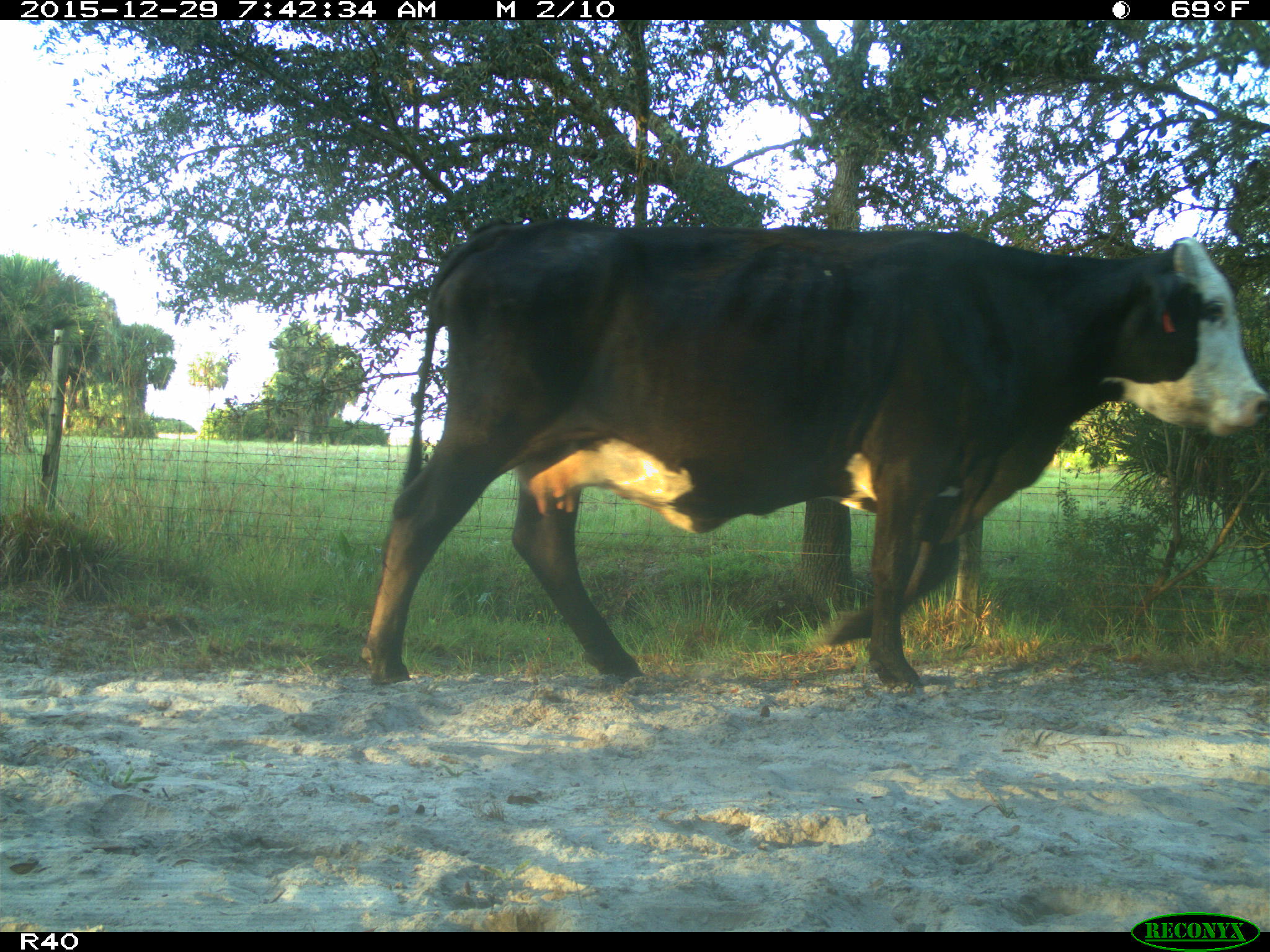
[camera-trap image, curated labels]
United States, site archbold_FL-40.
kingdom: Animalia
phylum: Chordata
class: Mammalia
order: Artiodactyla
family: Bovidae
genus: Bos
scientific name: Bos taurus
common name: domestic cow